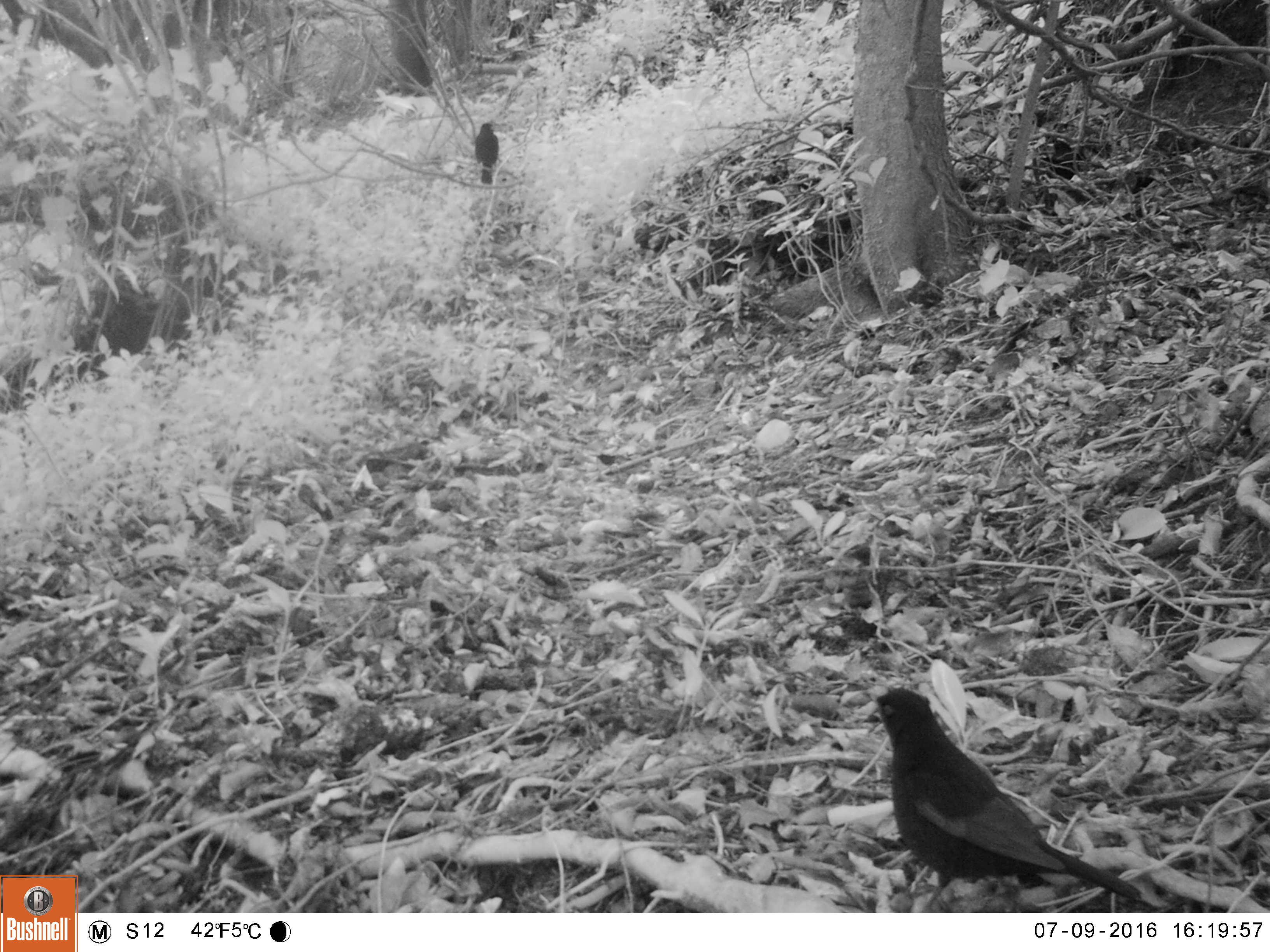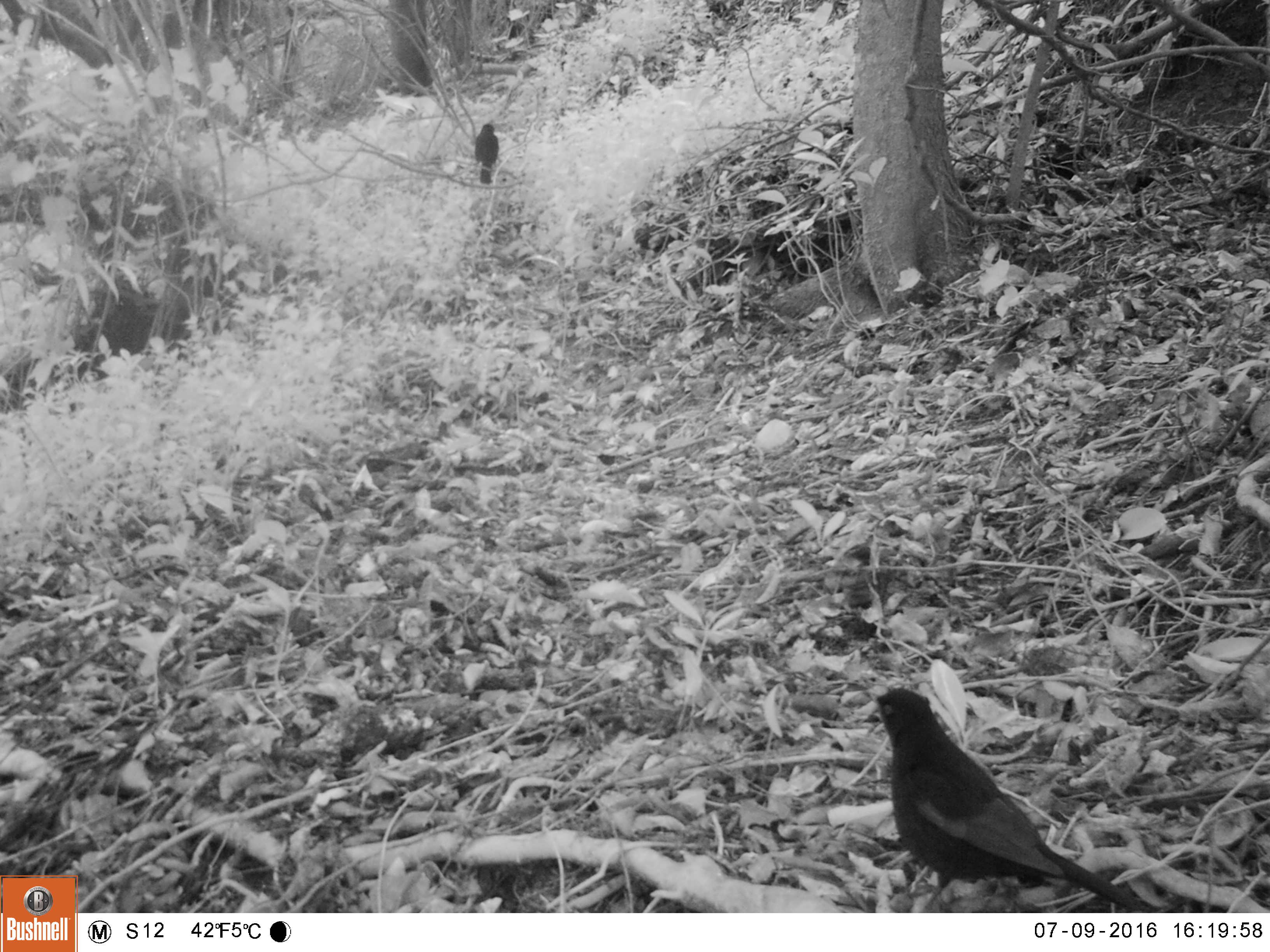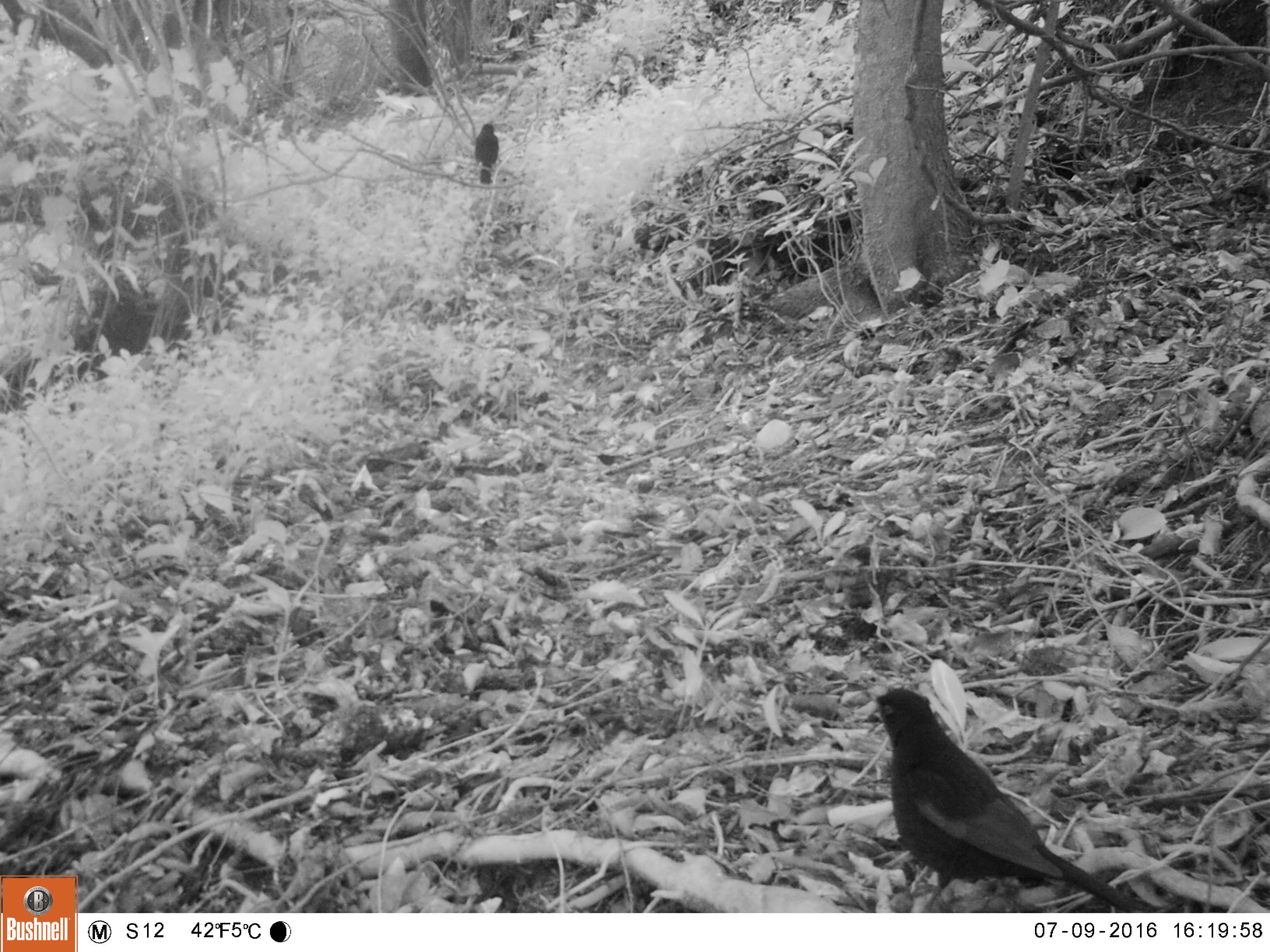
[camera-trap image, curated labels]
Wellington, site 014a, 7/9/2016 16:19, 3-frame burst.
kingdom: Animalia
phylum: Chordata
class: Aves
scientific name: Aves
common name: bird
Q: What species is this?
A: Bird (Aves).